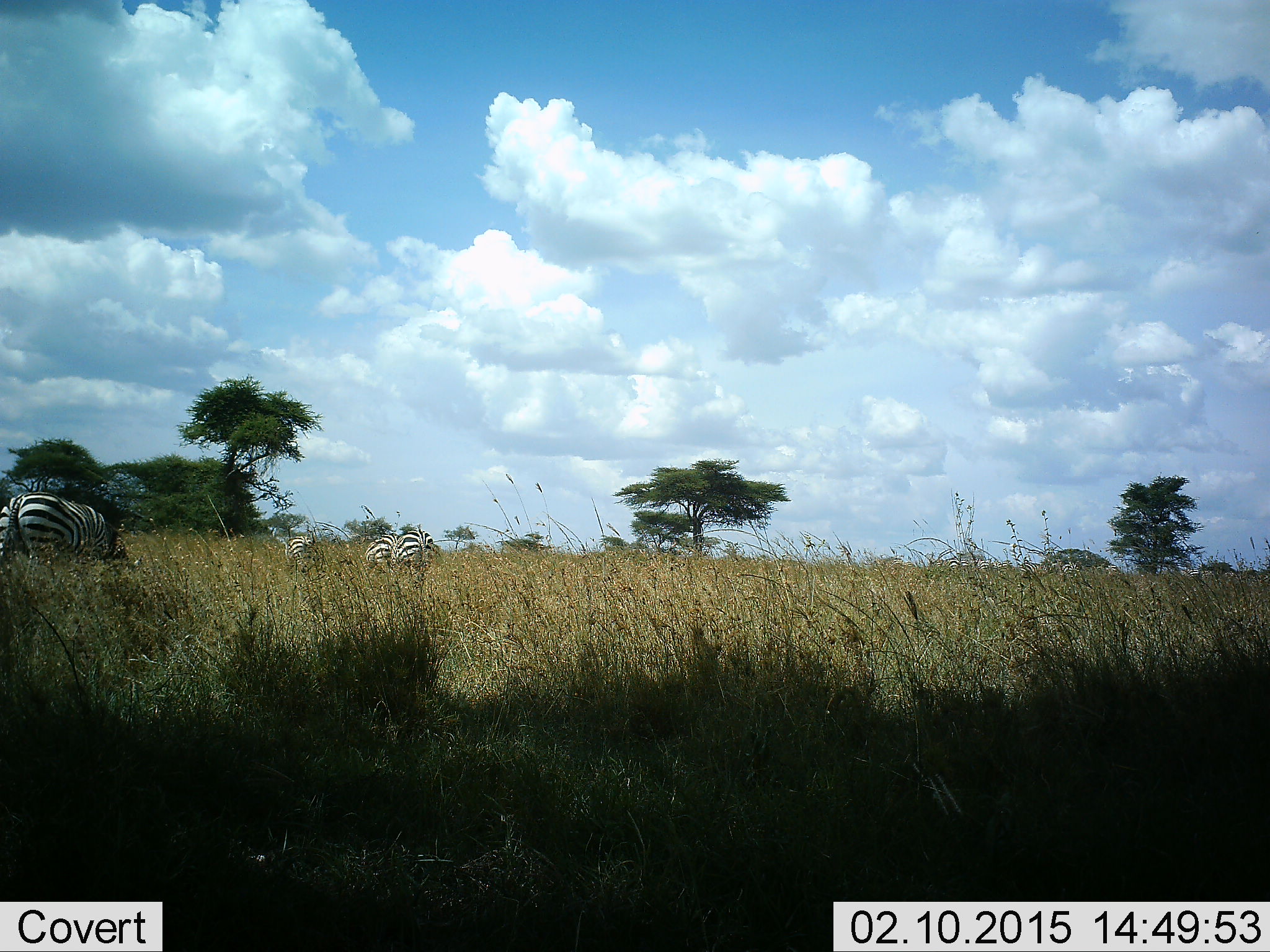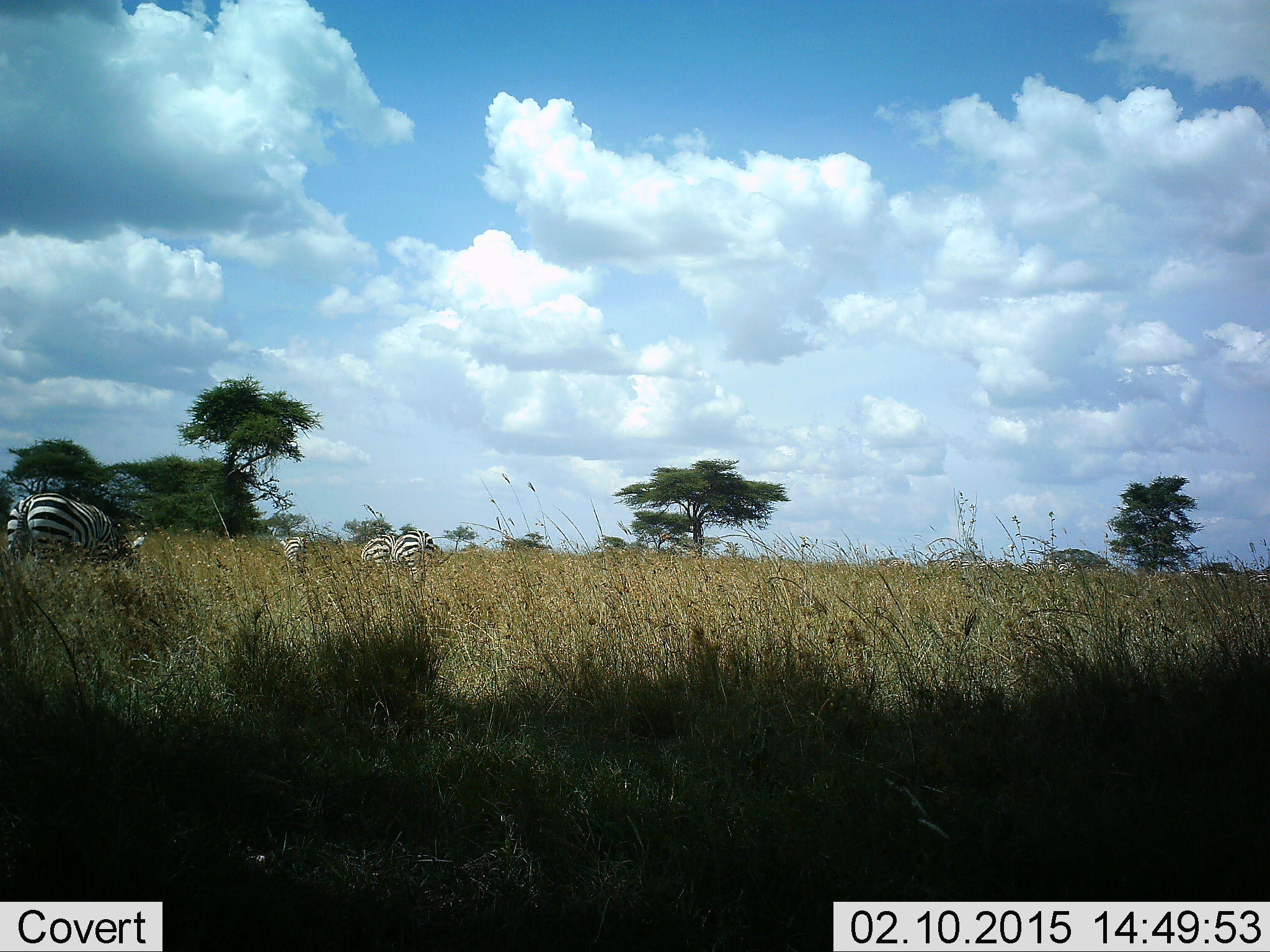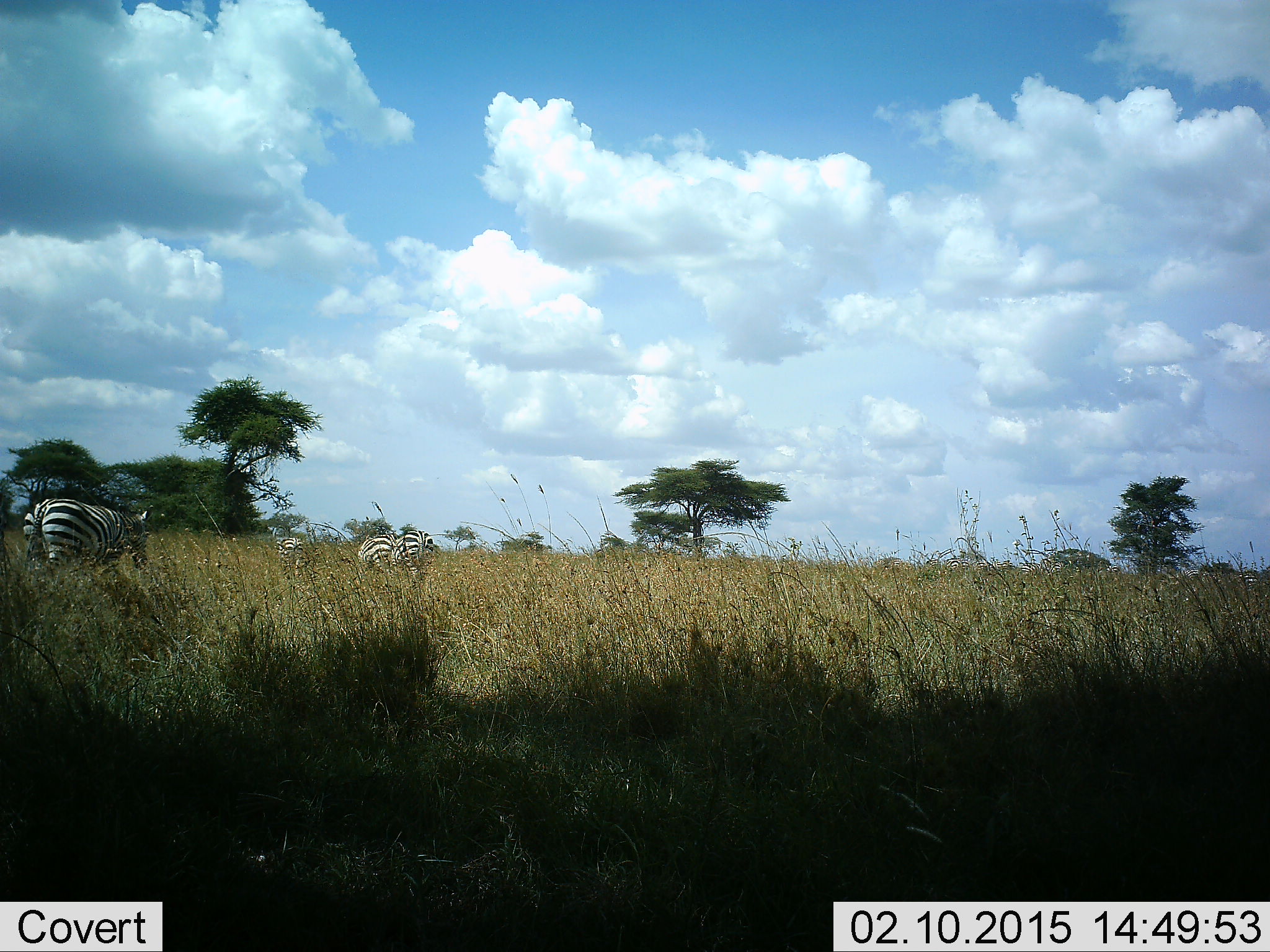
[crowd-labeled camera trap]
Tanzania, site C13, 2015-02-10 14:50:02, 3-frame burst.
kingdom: Animalia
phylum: Chordata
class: Mammalia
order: Perissodactyla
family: Equidae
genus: Equus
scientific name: Equus quagga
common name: plains zebra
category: zebra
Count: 4.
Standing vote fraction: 30%.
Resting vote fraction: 0%.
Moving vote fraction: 50%.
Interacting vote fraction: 0%.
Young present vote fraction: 0%.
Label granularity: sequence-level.